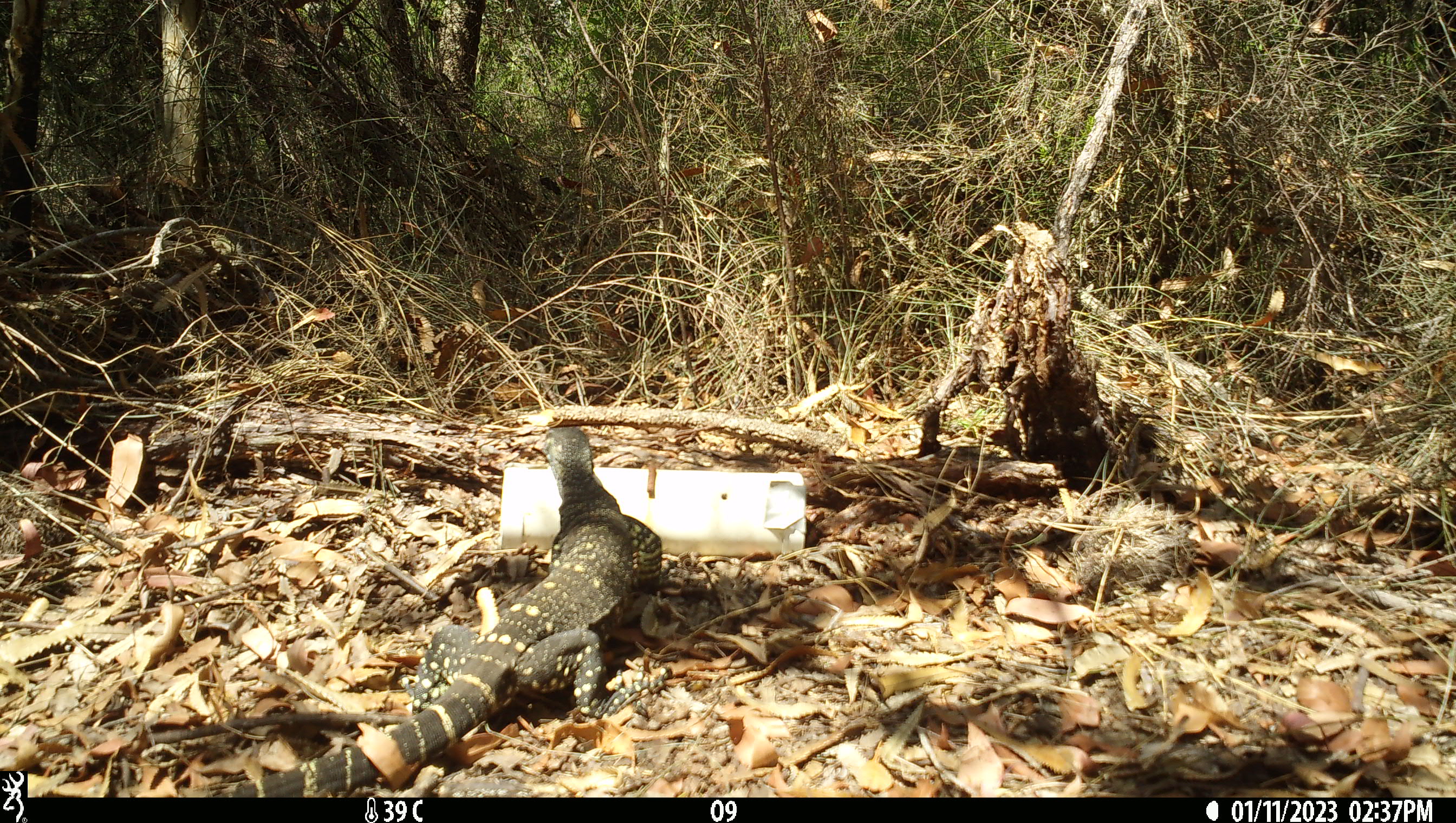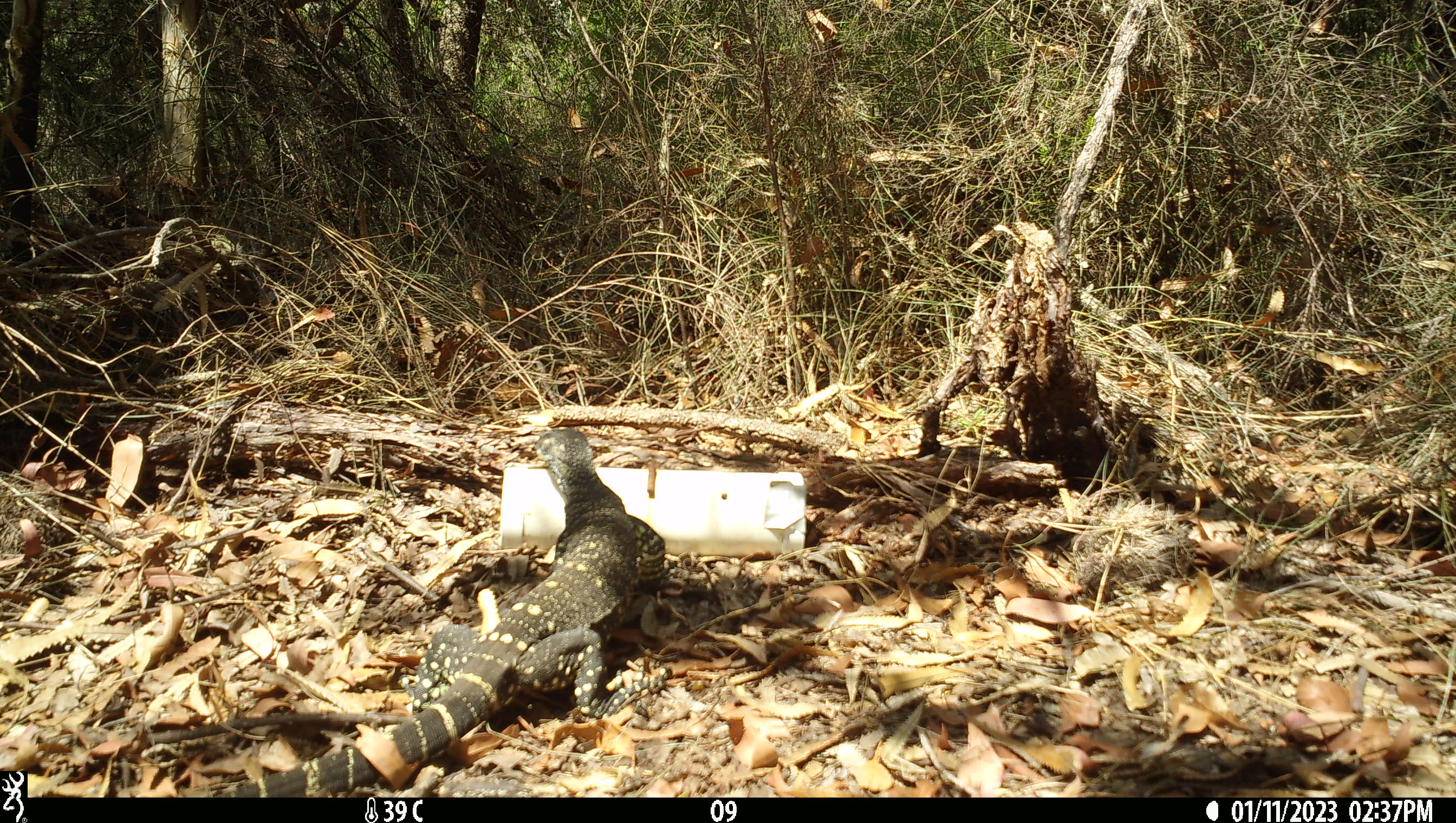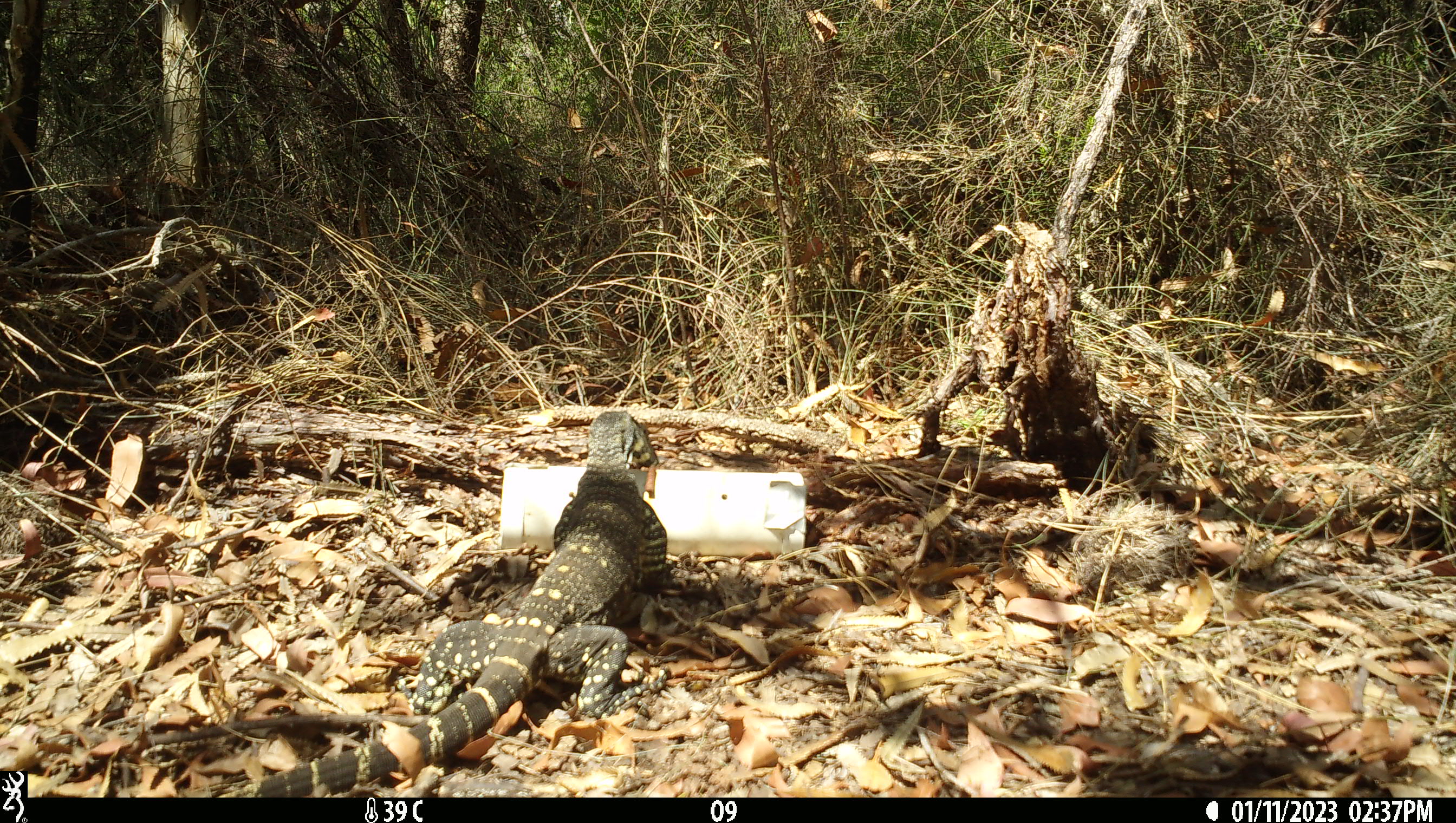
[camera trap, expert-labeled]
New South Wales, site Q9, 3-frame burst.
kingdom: Animalia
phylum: Chordata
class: Reptilia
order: Squamata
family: Varanidae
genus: Varanus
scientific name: Varanus varius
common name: lace monitor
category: goanna